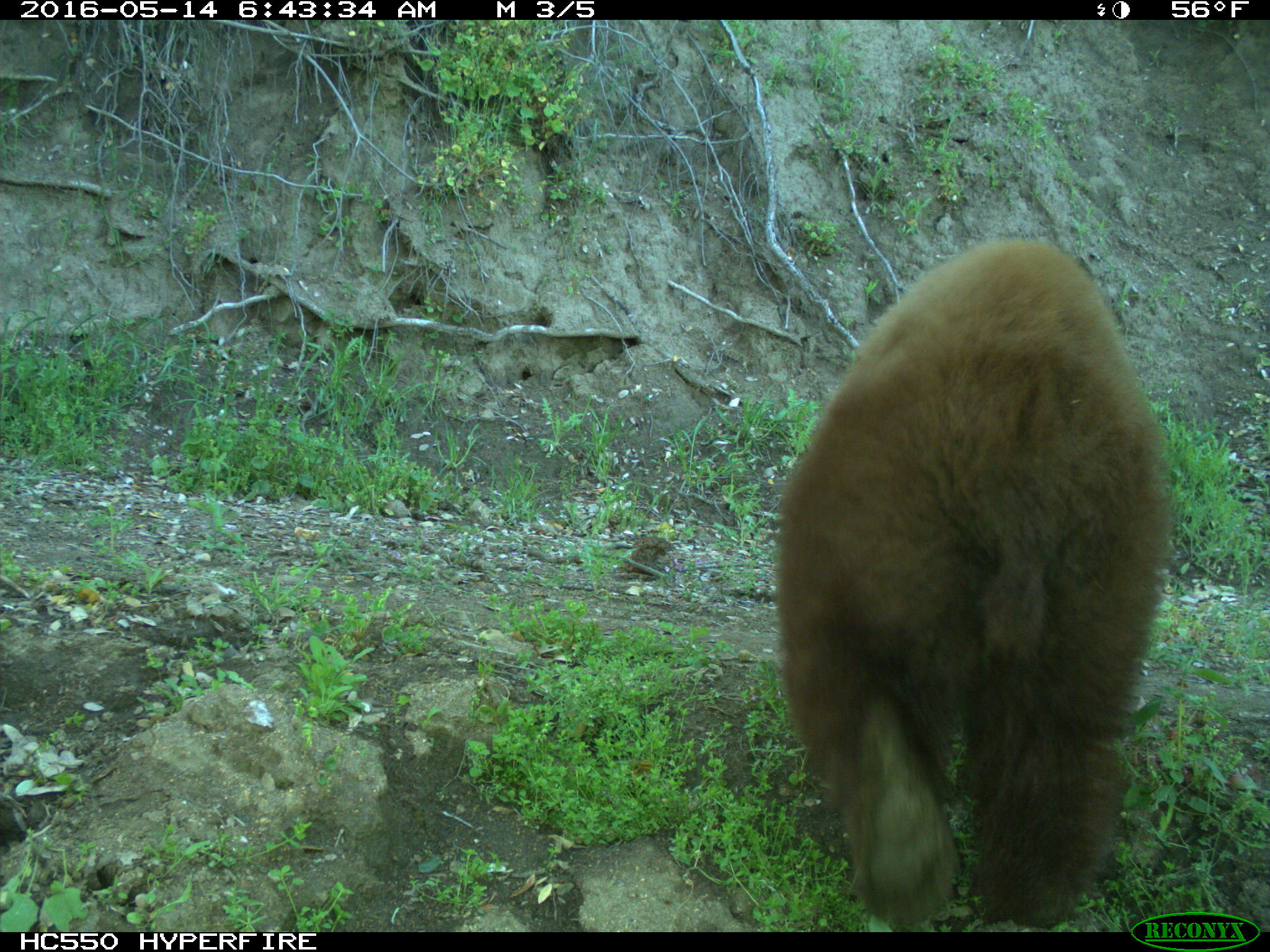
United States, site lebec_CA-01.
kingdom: Animalia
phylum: Chordata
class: Mammalia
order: Carnivora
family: Ursidae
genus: Ursus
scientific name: Ursus americanus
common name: american black bear